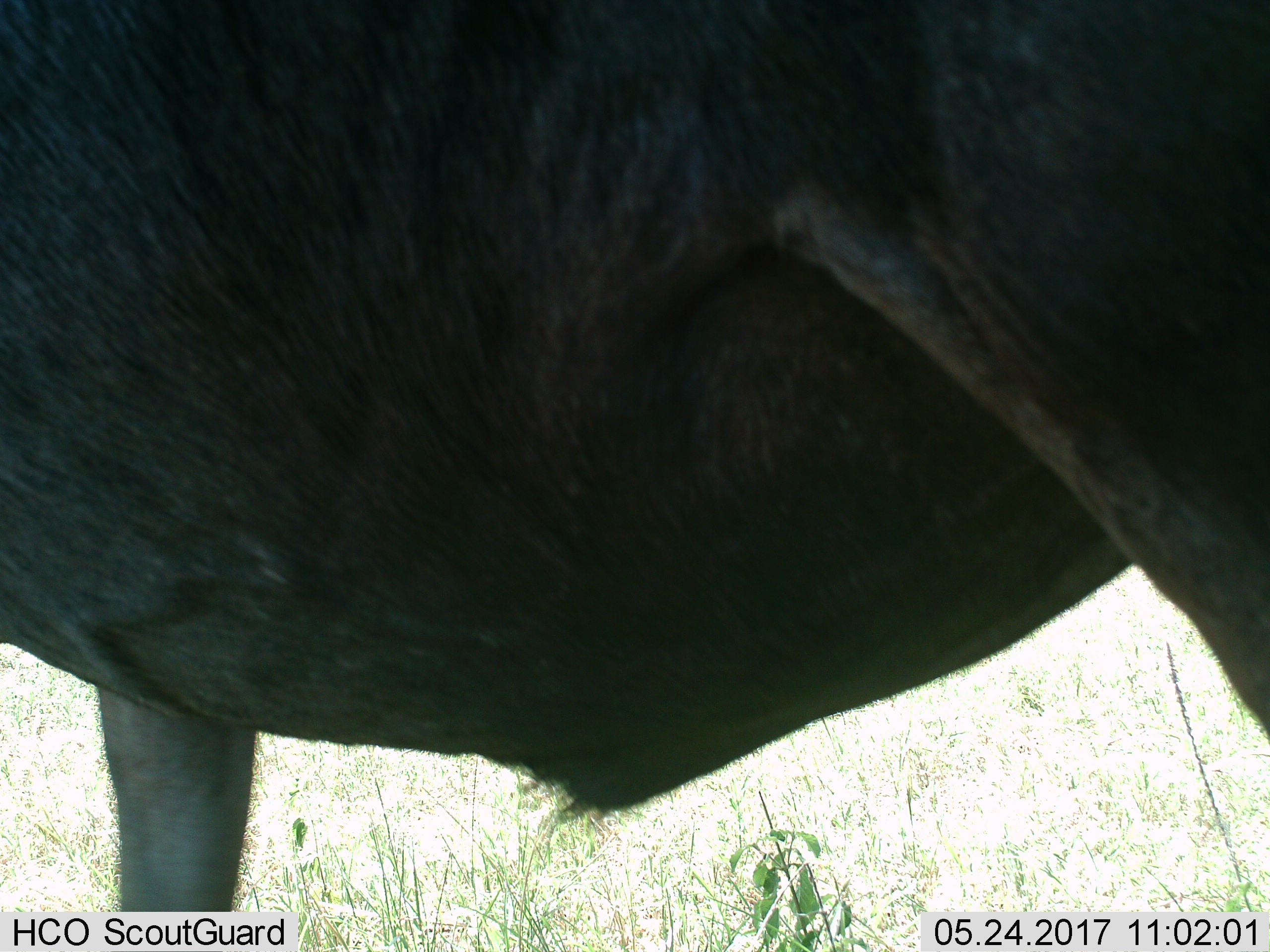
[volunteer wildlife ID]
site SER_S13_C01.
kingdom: Animalia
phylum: Chordata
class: Mammalia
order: Artiodactyla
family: Bovidae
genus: Connochaetes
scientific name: Connochaetes taurinus taurinus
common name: blue wildebeest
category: wildebeestblue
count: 1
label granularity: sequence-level